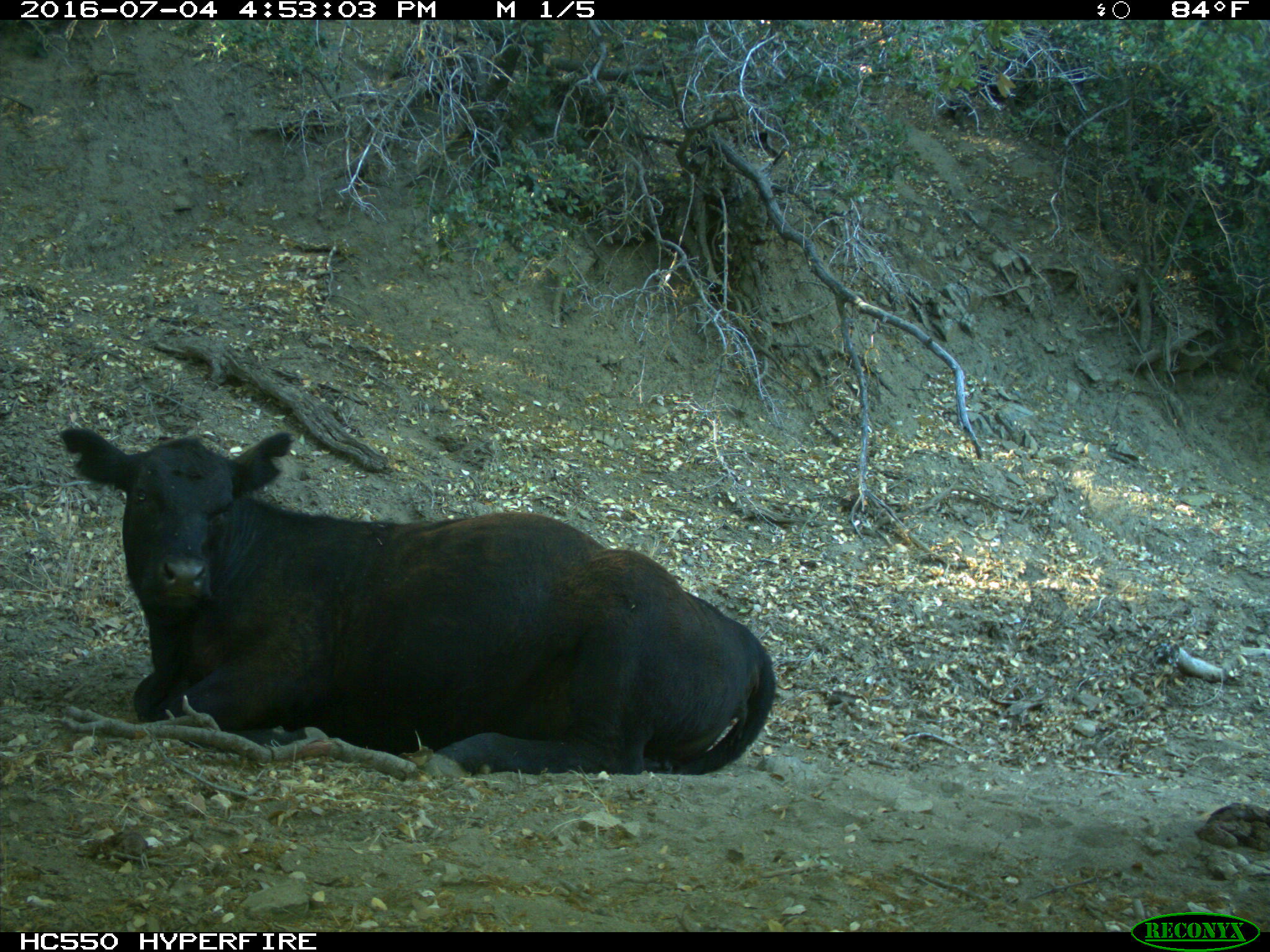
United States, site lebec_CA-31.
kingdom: Animalia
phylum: Chordata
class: Mammalia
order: Artiodactyla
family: Bovidae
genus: Bos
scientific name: Bos taurus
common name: domestic cow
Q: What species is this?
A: Bos taurus (domestic cow).